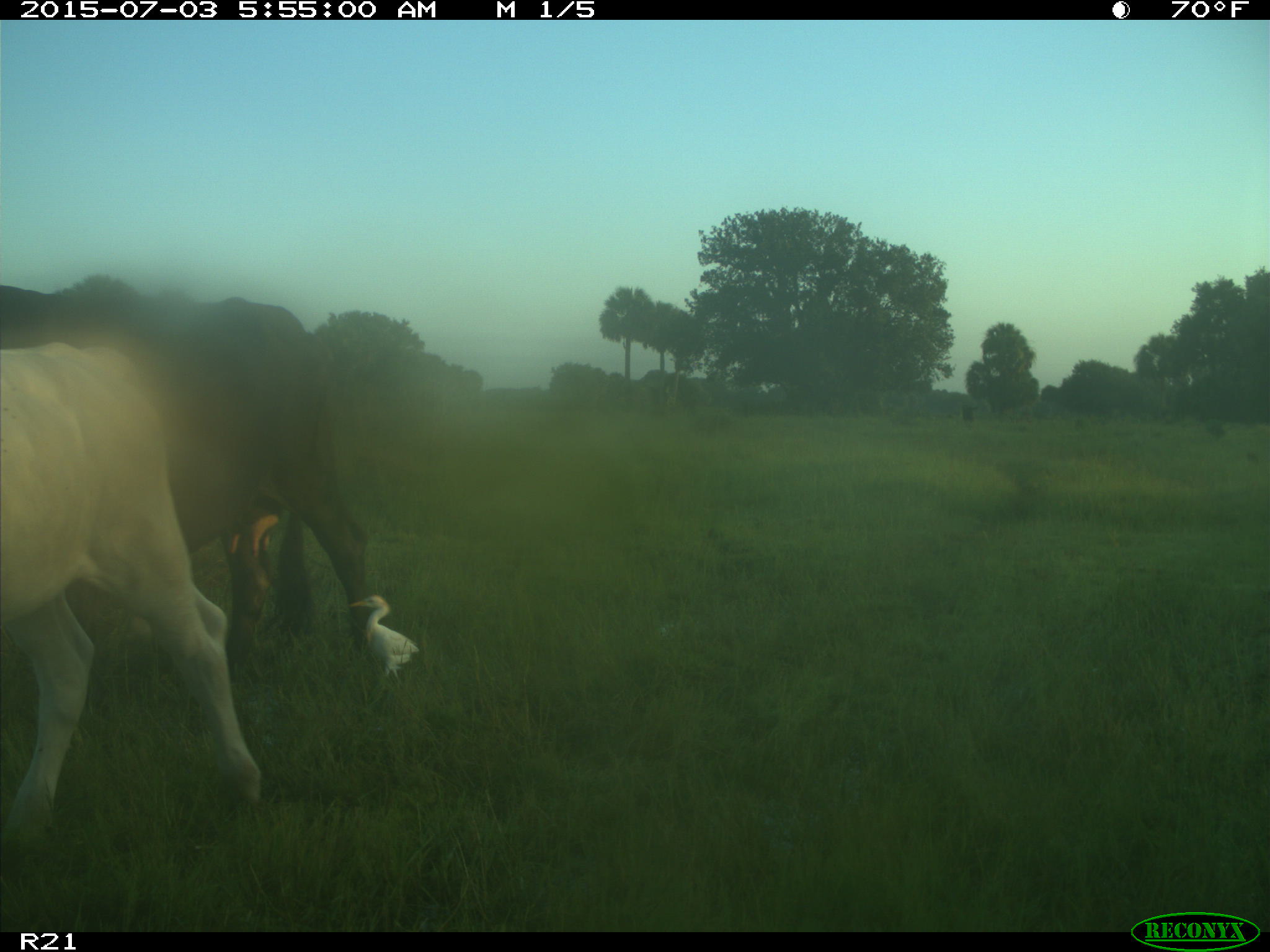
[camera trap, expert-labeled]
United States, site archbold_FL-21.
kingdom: Animalia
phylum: Chordata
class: Mammalia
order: Artiodactyla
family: Bovidae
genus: Bos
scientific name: Bos taurus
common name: domestic cow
Bos taurus (domestic cow).